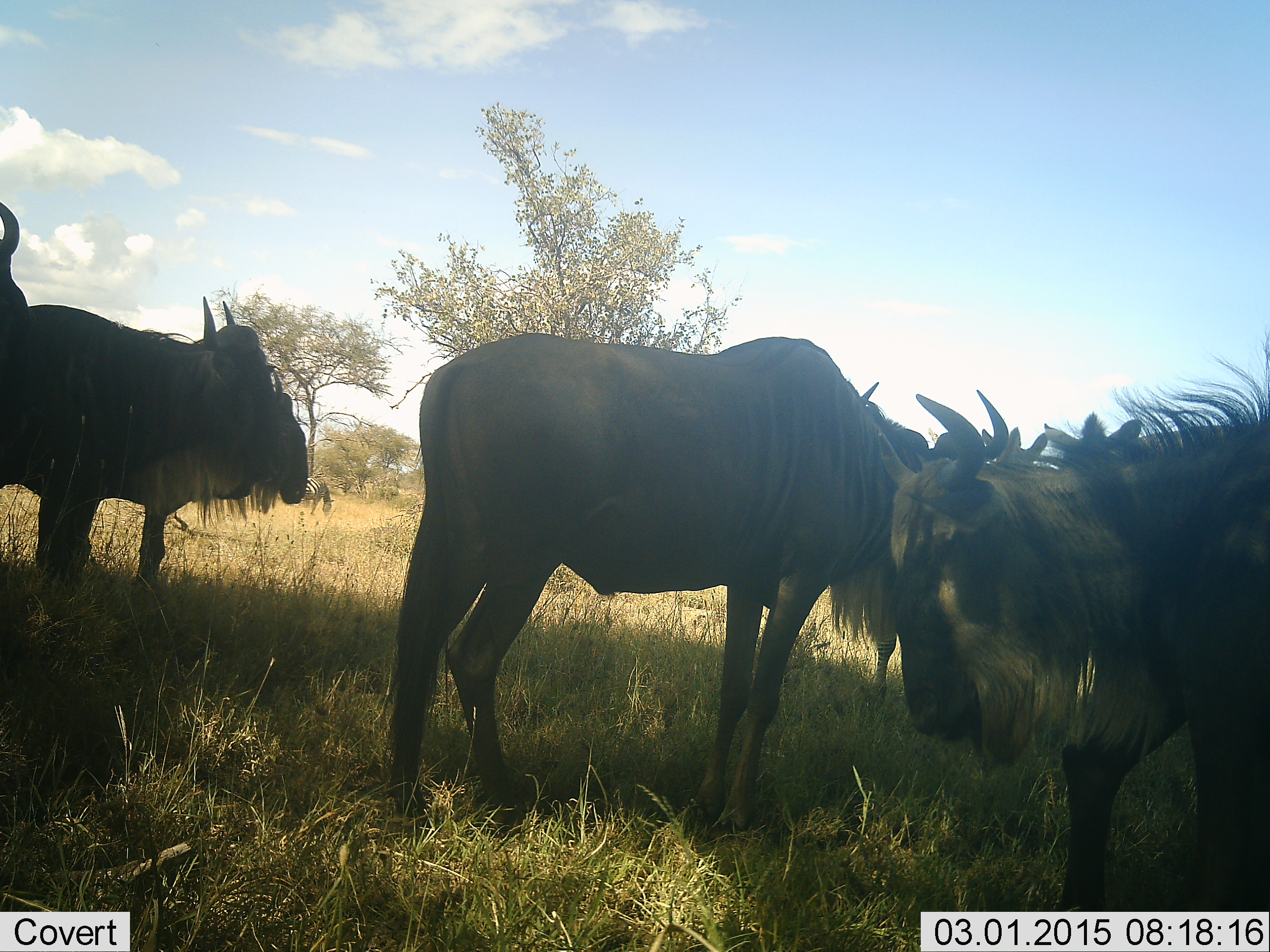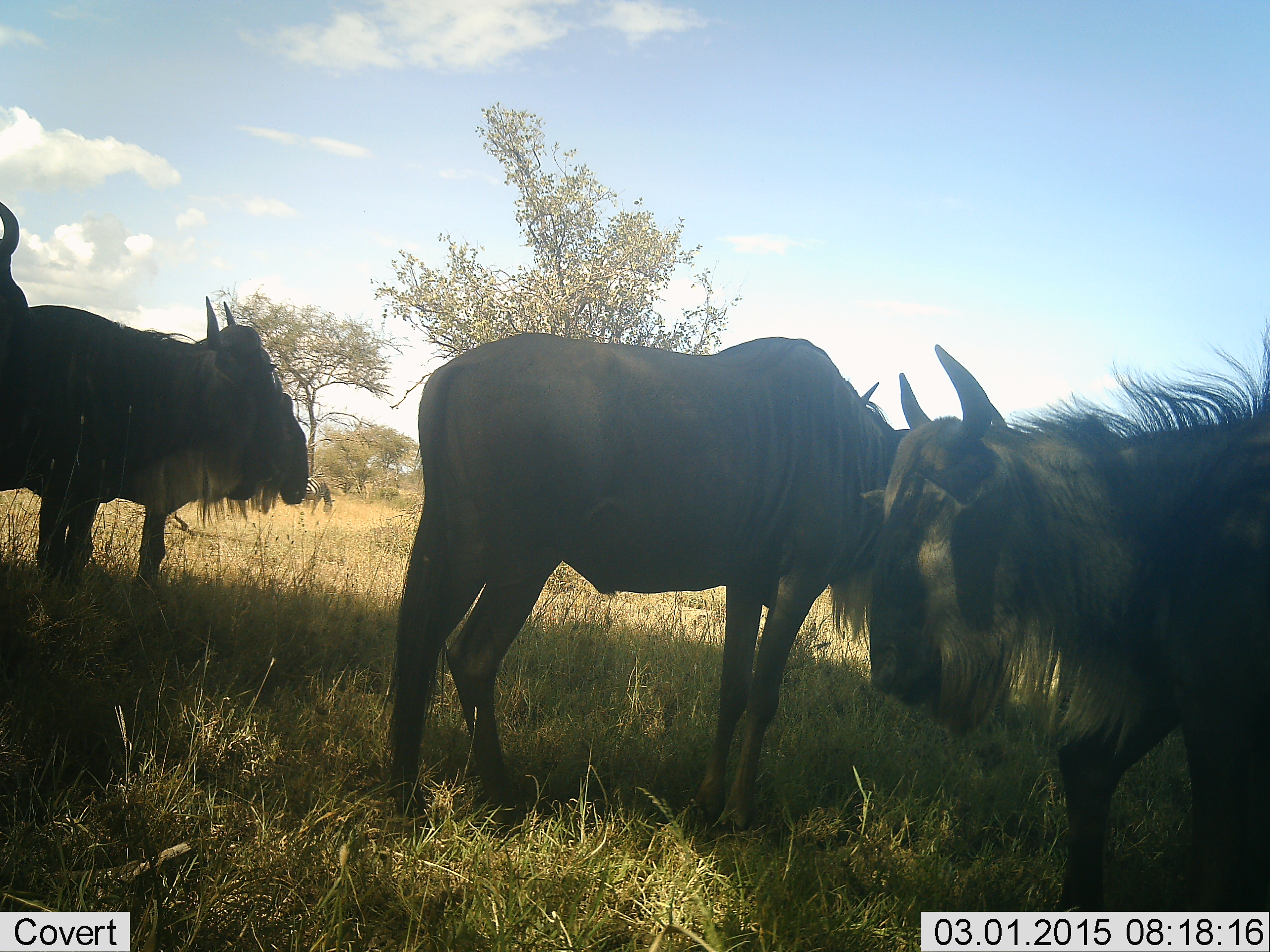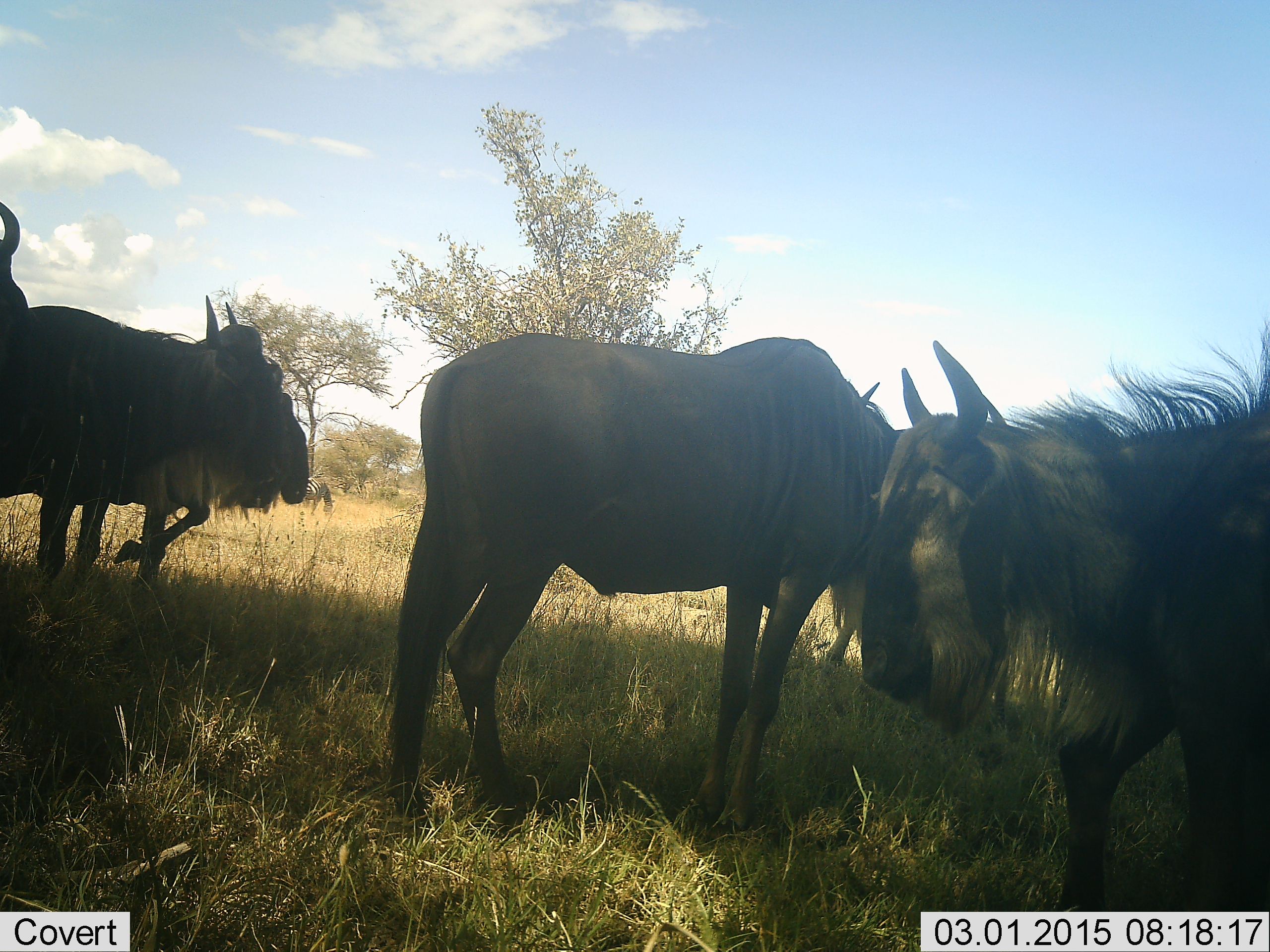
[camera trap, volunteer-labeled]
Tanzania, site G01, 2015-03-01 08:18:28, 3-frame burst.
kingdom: Animalia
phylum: Chordata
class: Mammalia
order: Artiodactyla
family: Bovidae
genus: Connochaetes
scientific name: Connochaetes taurinus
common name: blue wildebeest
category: wildebeest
Wildebeest (blue wildebeest) (Connochaetes taurinus), count 4. Behavior (volunteer vote fractions): standing 83%, resting 8%, moving 0%, interacting 8%. Young present (vote fraction): 0%. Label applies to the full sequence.